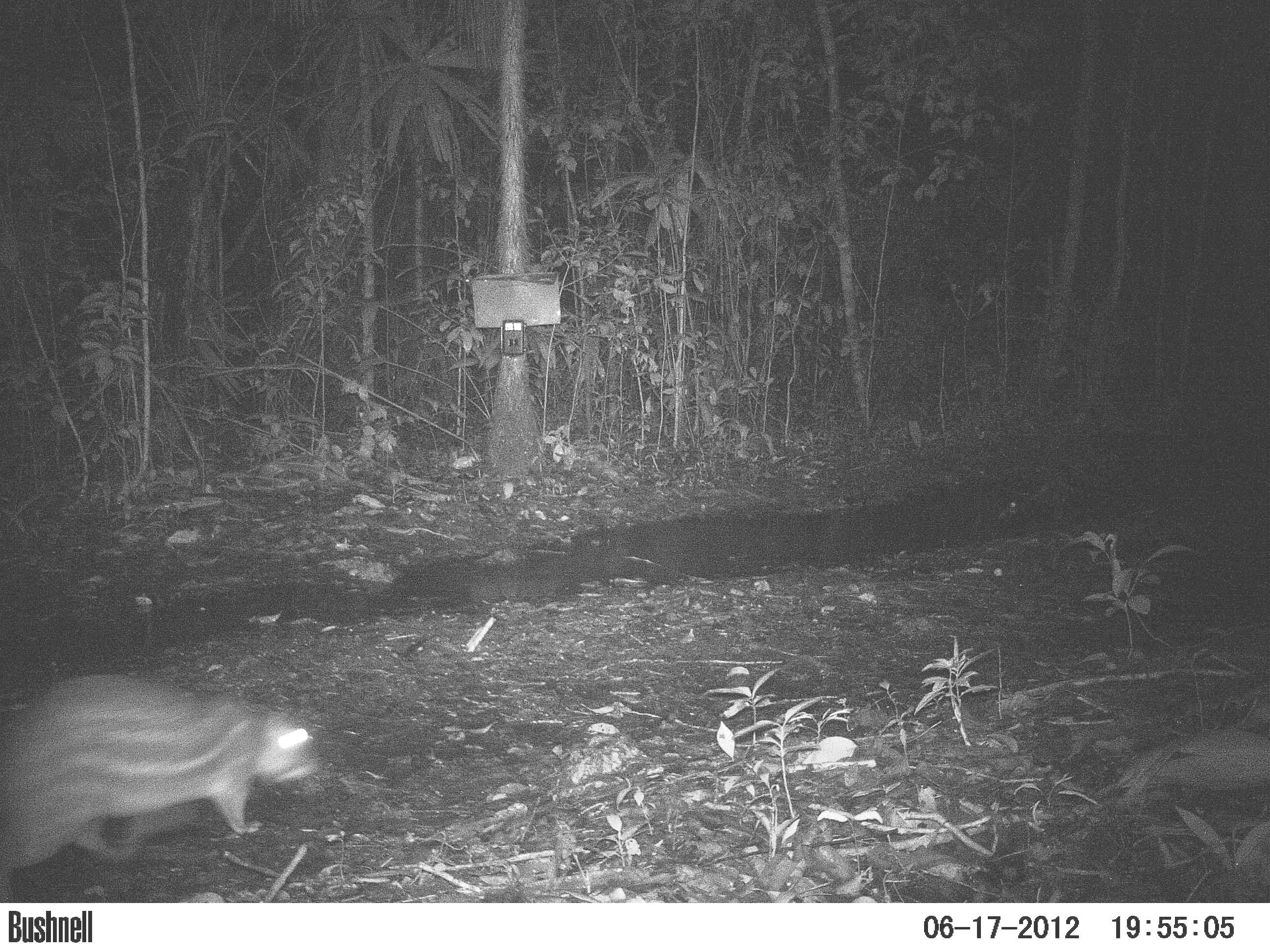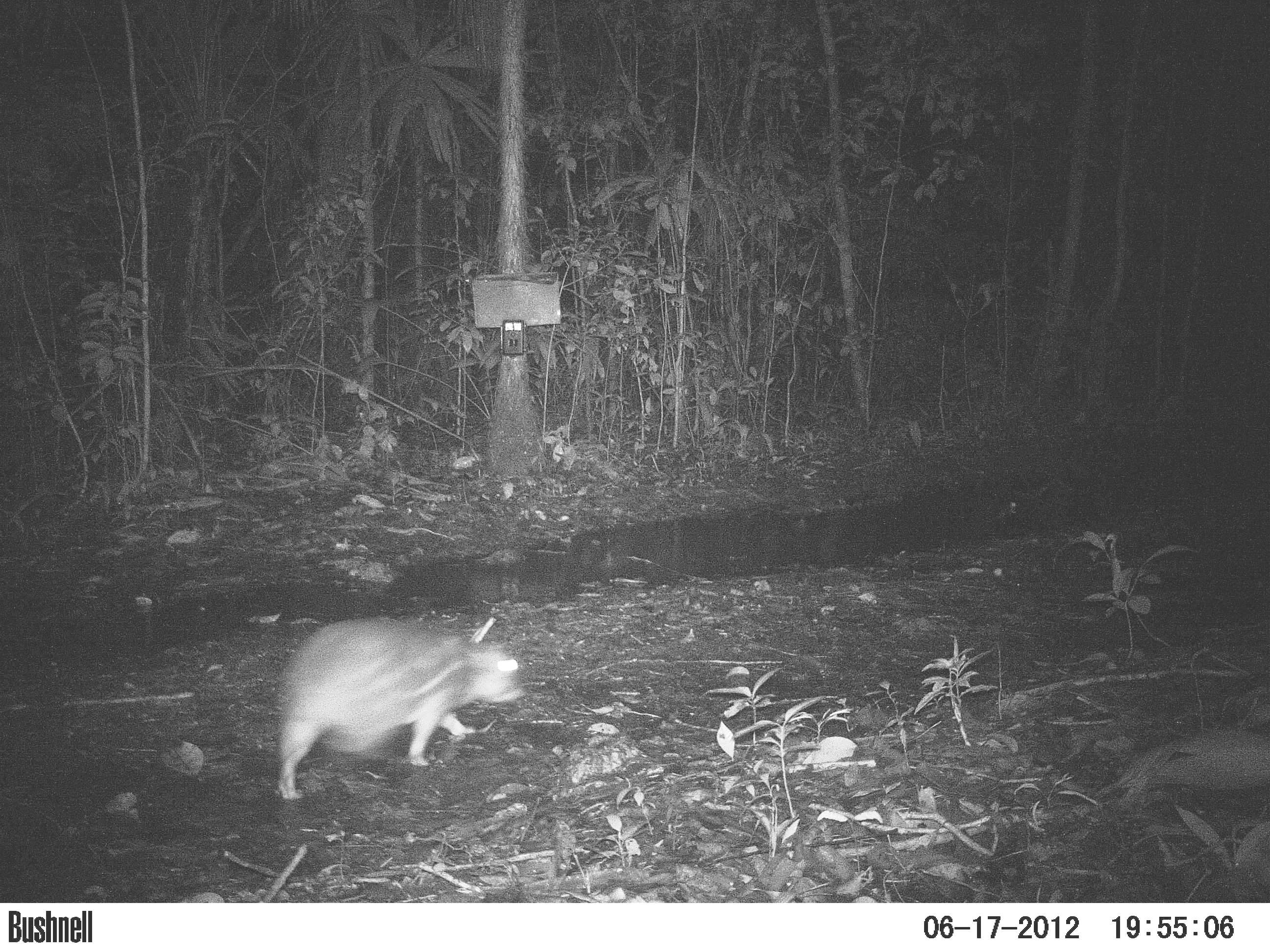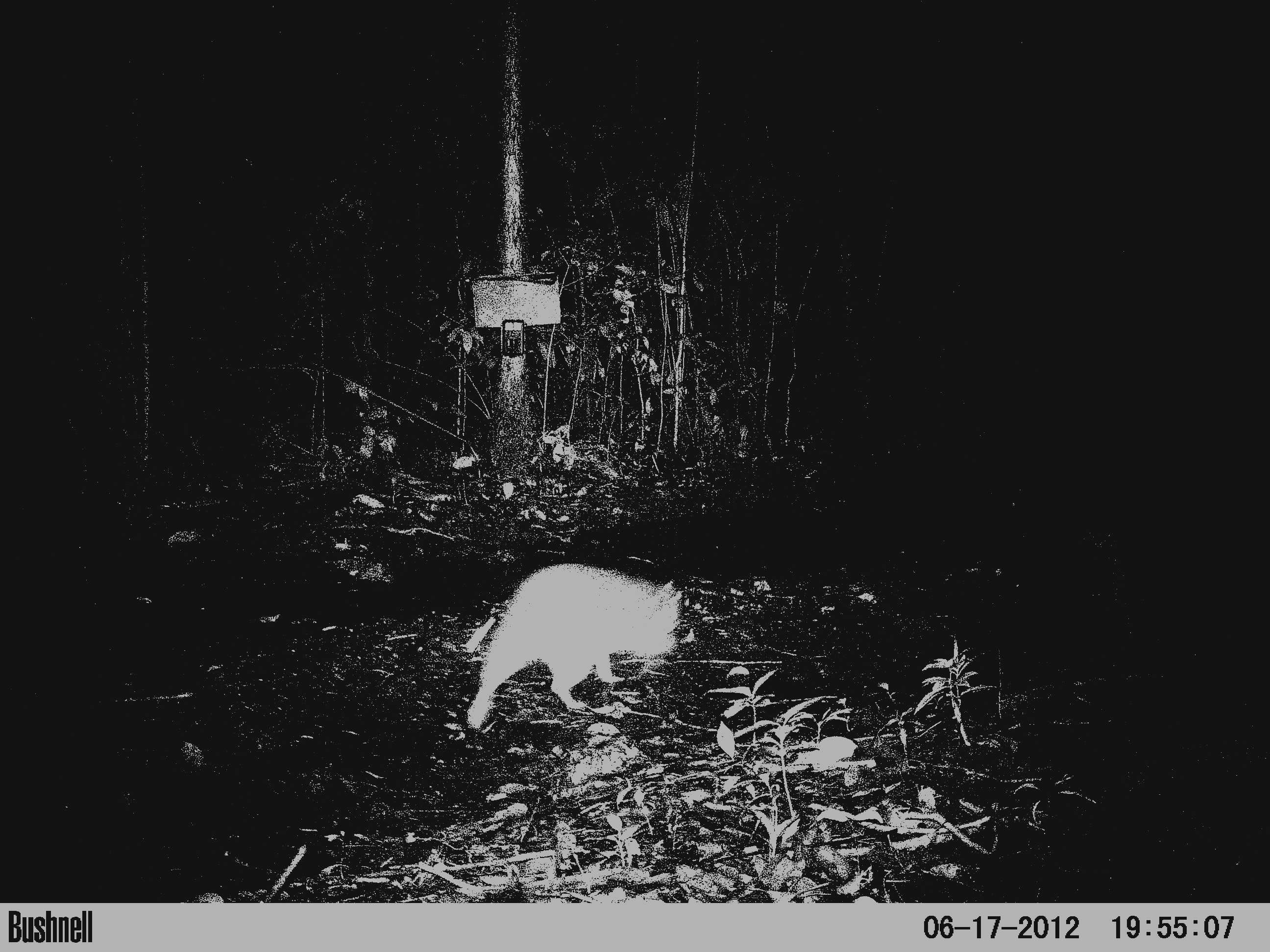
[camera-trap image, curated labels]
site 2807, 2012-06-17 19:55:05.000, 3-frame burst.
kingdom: Animalia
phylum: Chordata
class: Mammalia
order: Rodentia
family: Cuniculidae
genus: Cuniculus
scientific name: Cuniculus paca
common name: spotted paca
Cuniculus paca (spotted paca), count 1, age adult.